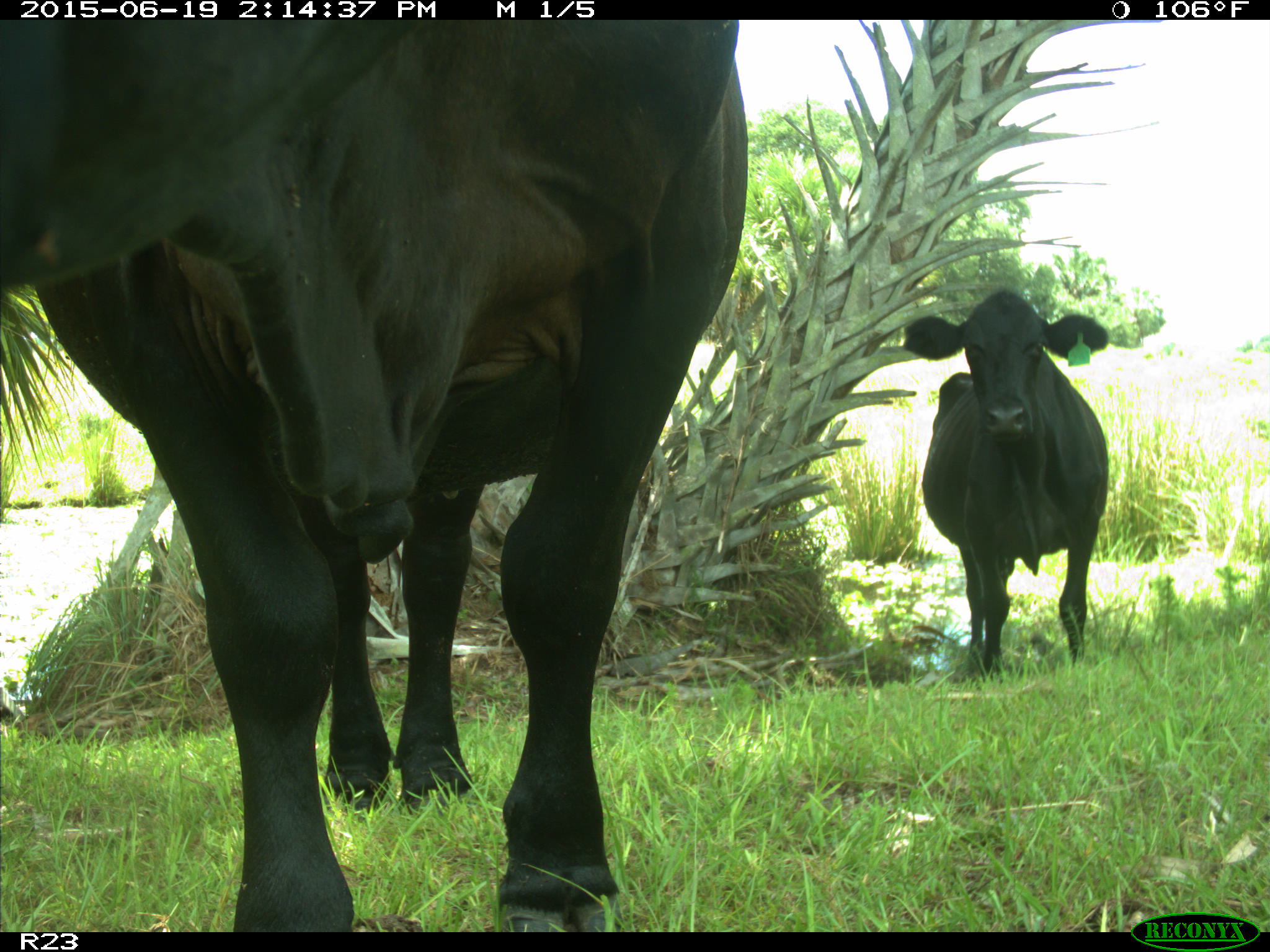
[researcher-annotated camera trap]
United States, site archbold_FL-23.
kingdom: Animalia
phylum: Chordata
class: Mammalia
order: Artiodactyla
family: Bovidae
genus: Bos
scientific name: Bos taurus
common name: domestic cow